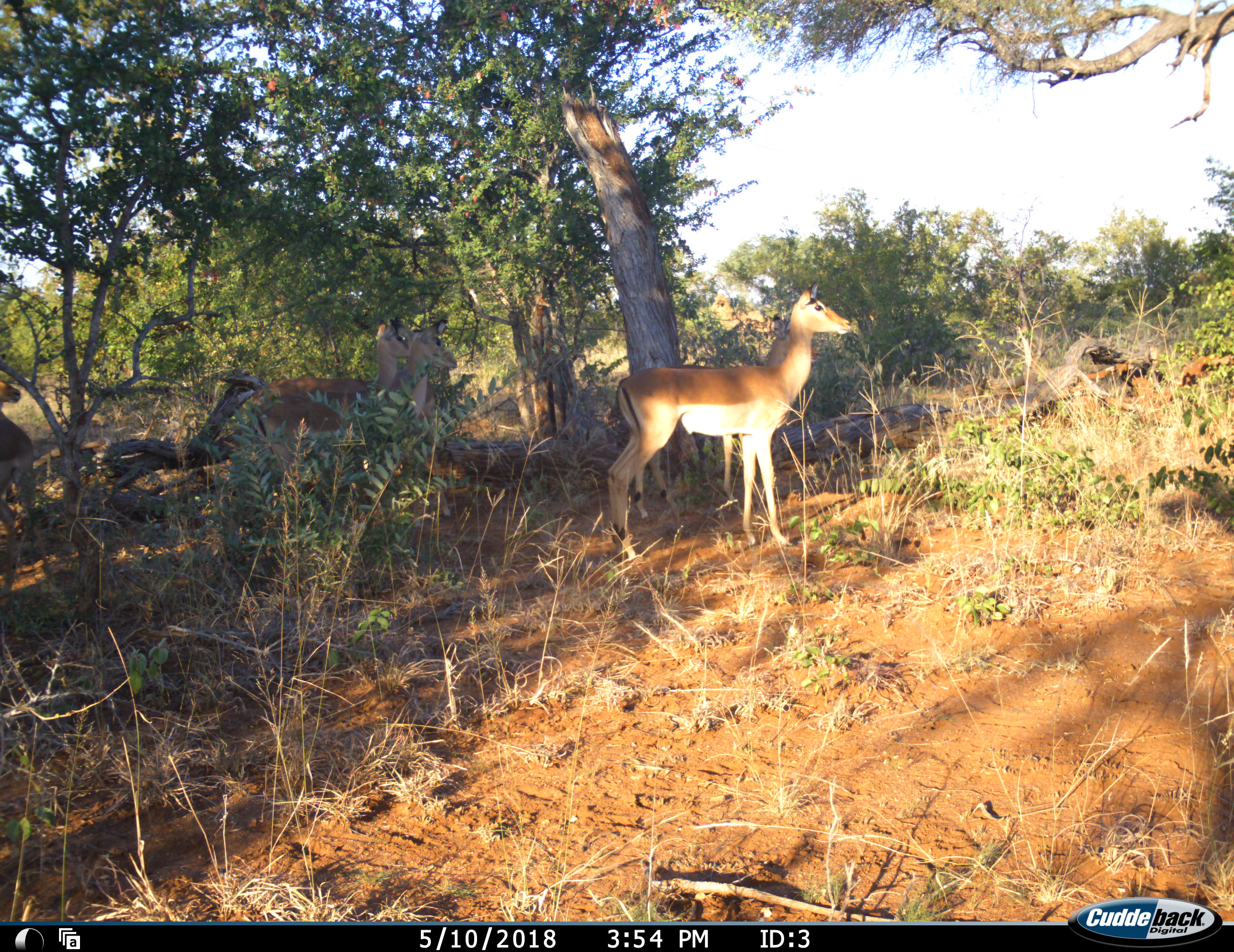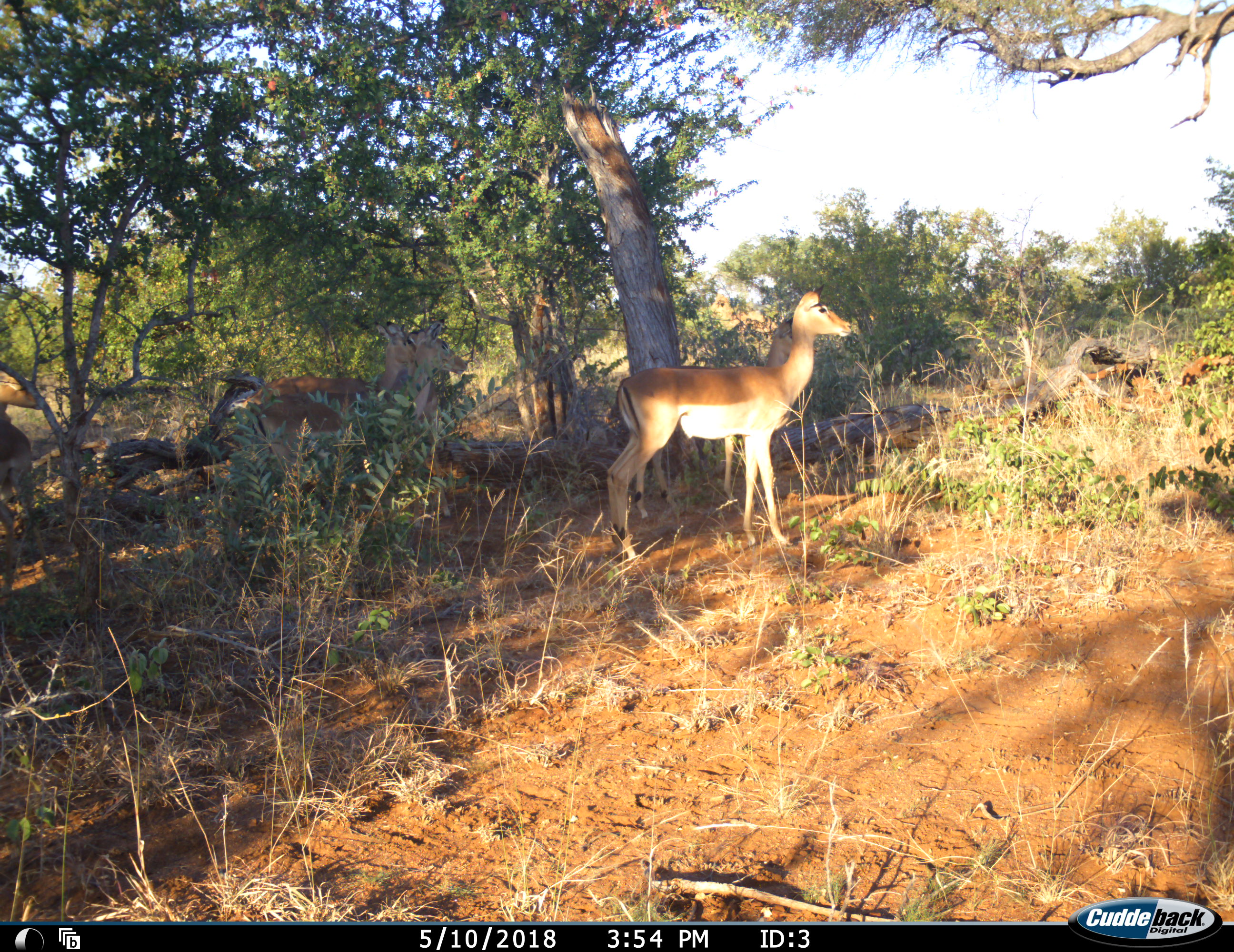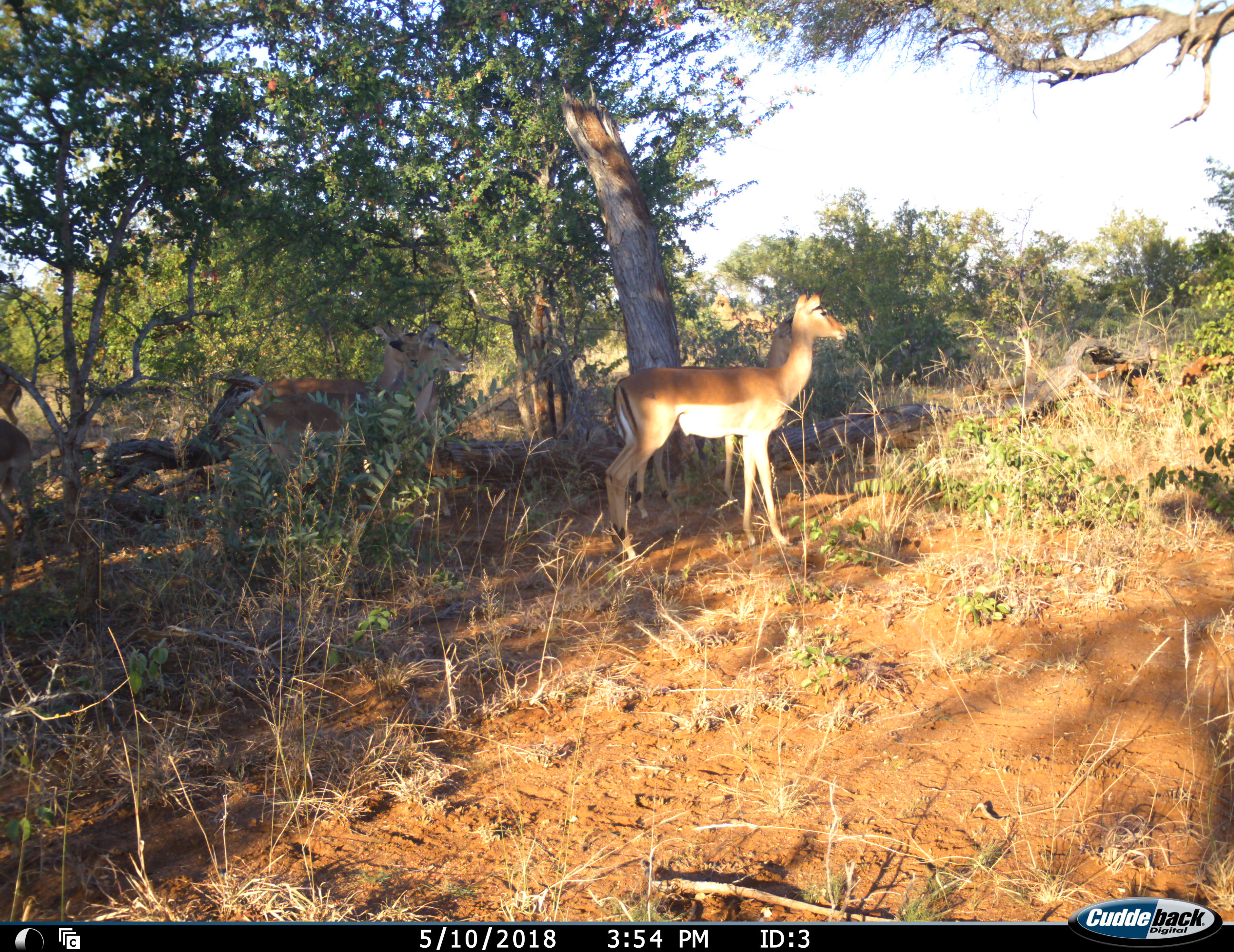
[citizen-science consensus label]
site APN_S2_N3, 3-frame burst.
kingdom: Animalia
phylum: Chordata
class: Mammalia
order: Artiodactyla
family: Bovidae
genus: Aepyceros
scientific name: Aepyceros melampus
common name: impala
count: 5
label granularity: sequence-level